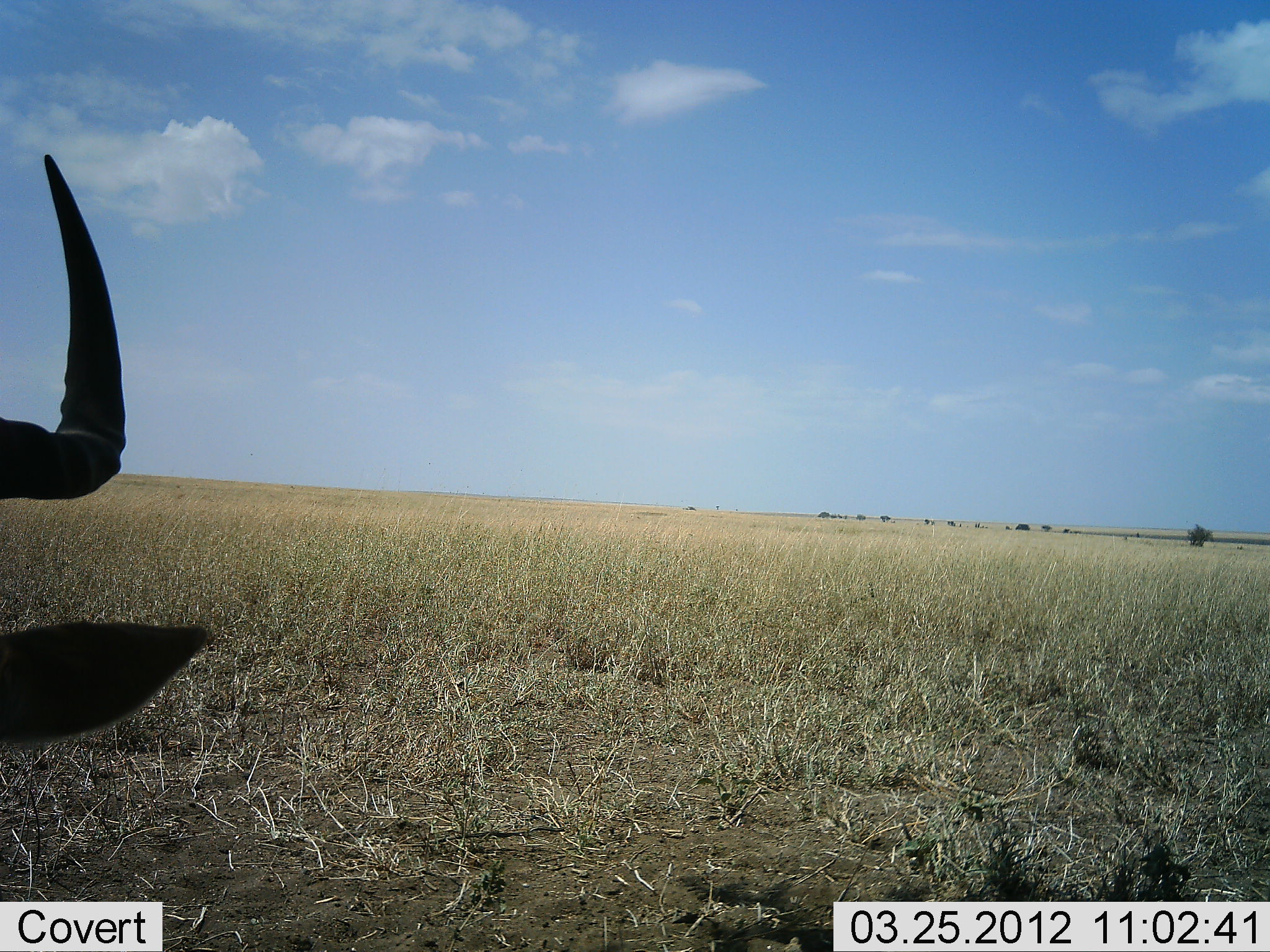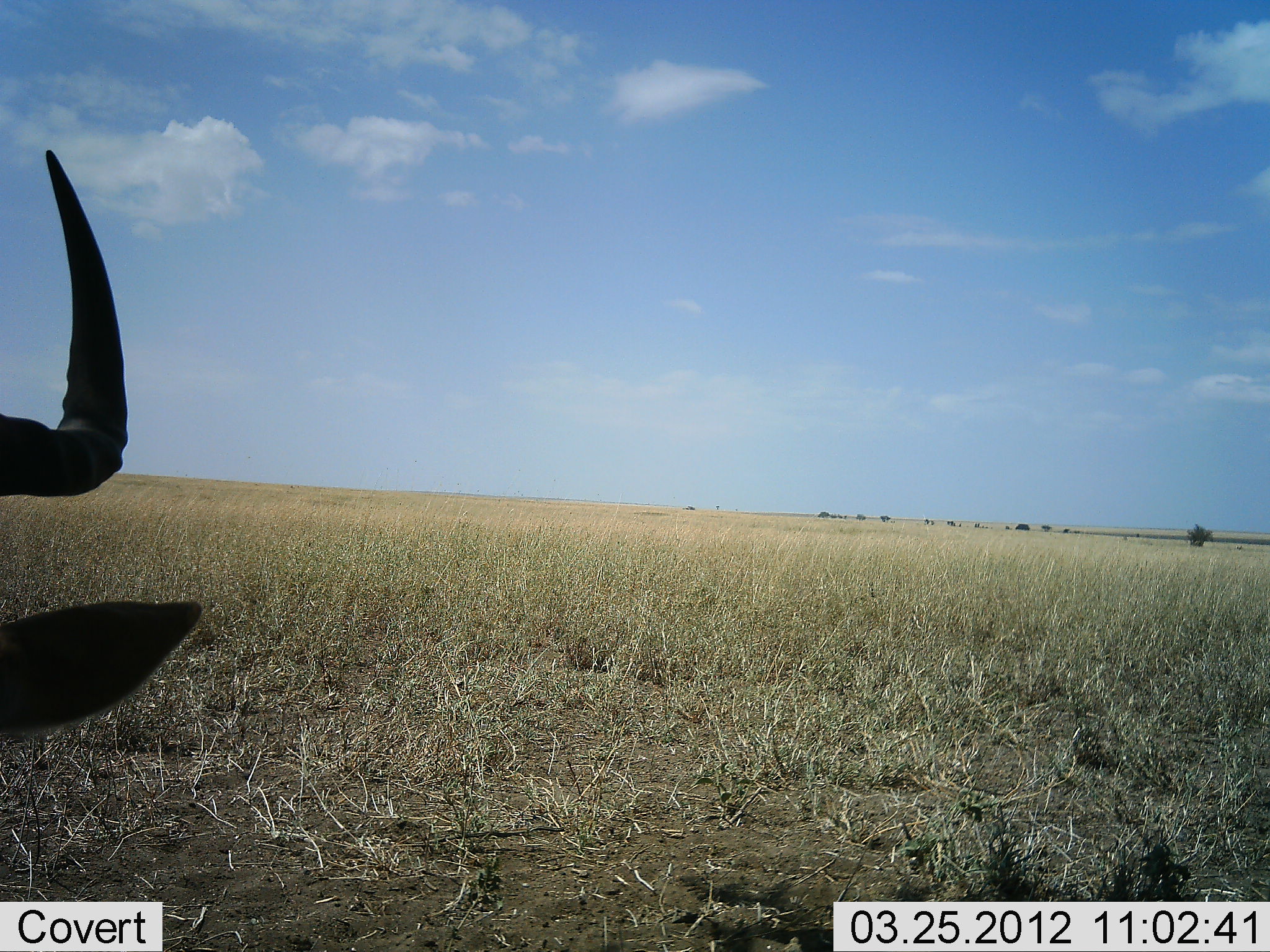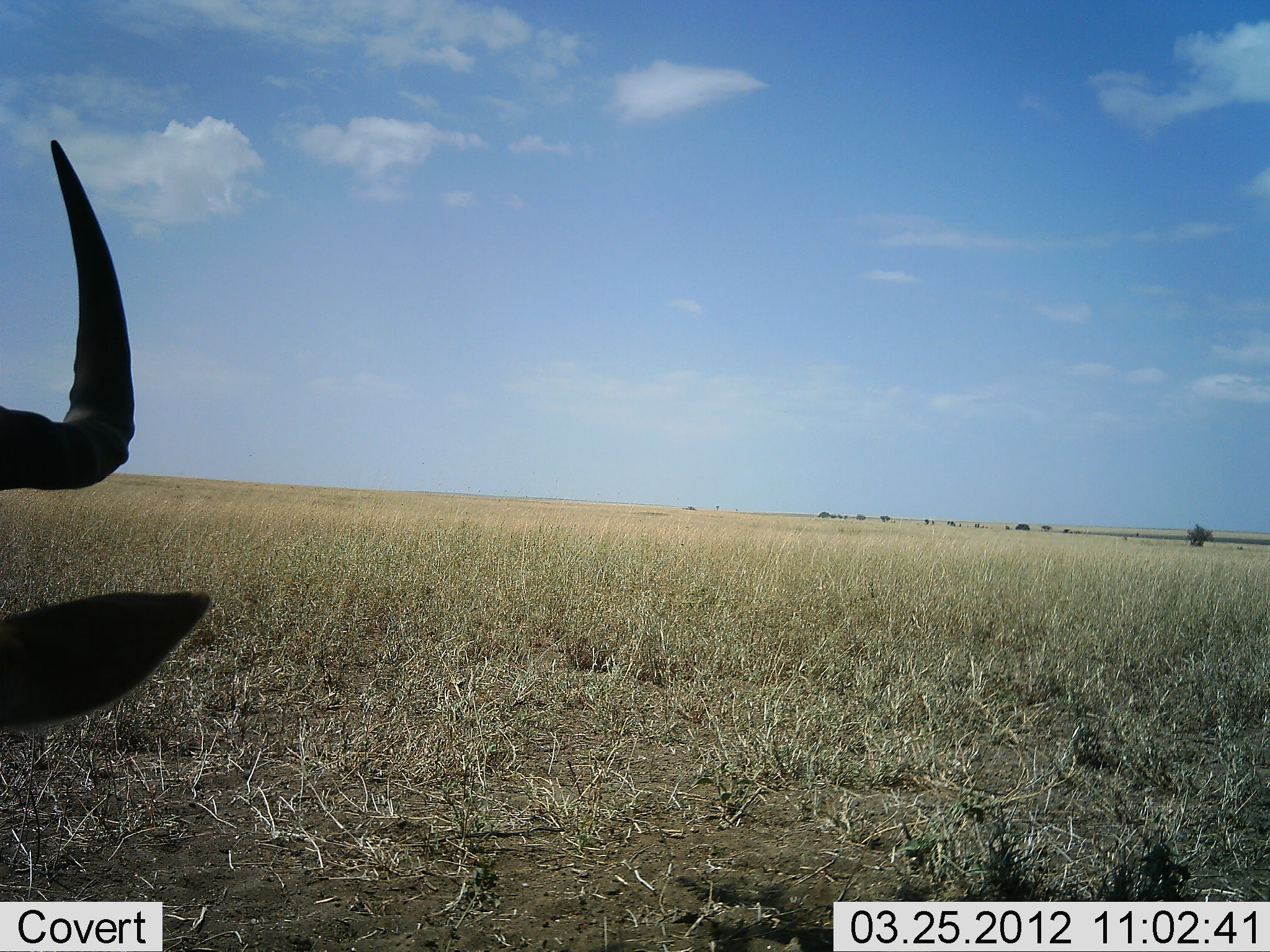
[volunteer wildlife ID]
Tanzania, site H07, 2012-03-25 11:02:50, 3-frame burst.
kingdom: Animalia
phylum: Chordata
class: Mammalia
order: Artiodactyla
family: Bovidae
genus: Alcelaphus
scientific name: Alcelaphus buselaphus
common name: hartebeest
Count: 1.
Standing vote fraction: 18%.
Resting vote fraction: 76%.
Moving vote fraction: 0%.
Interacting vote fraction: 6%.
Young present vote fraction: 0%.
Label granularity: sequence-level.